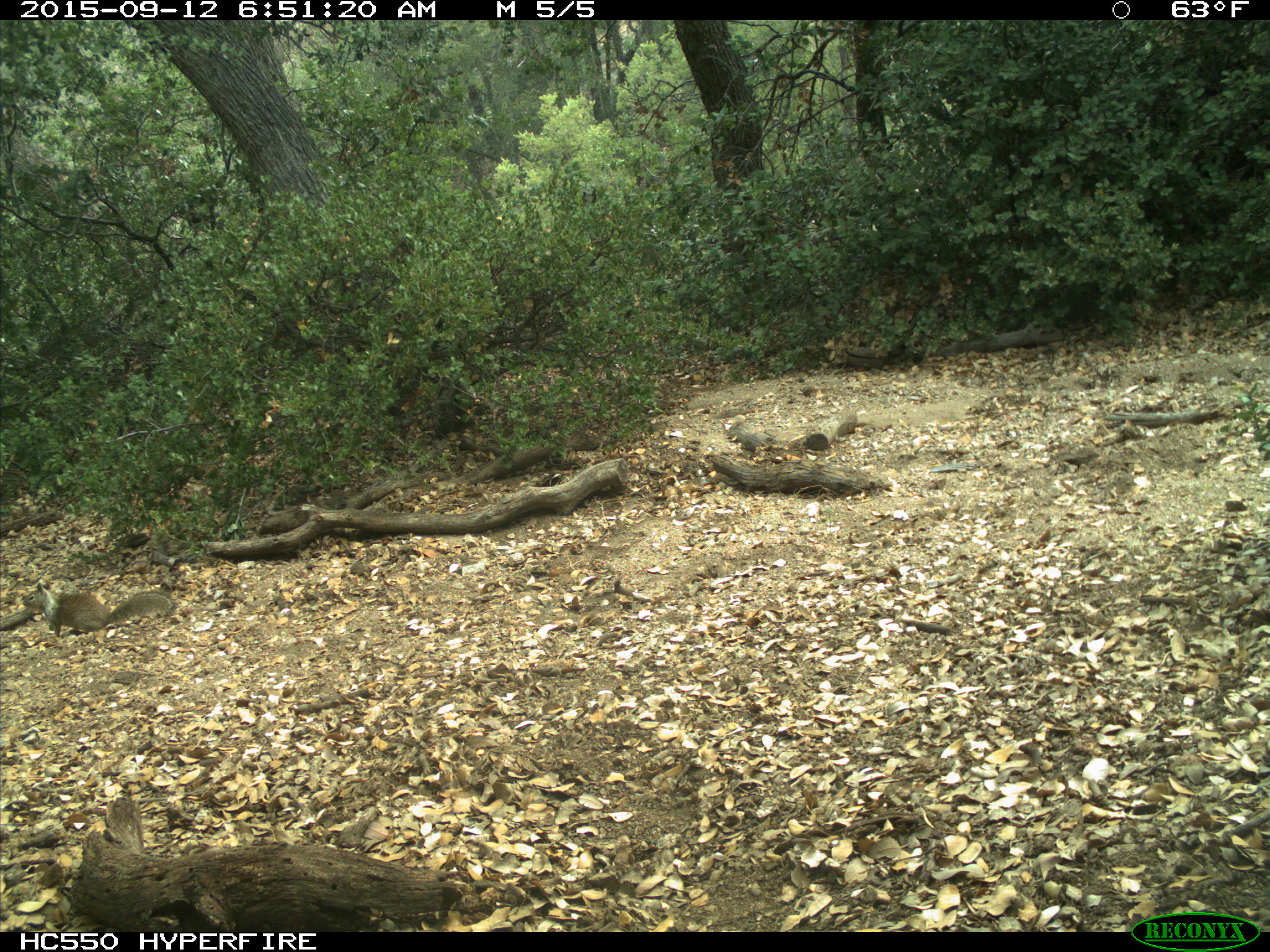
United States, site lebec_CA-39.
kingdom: Animalia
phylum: Chordata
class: Mammalia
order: Rodentia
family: Sciuridae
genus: Otospermophilus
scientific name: Otospermophilus beecheyi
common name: california ground squirrel